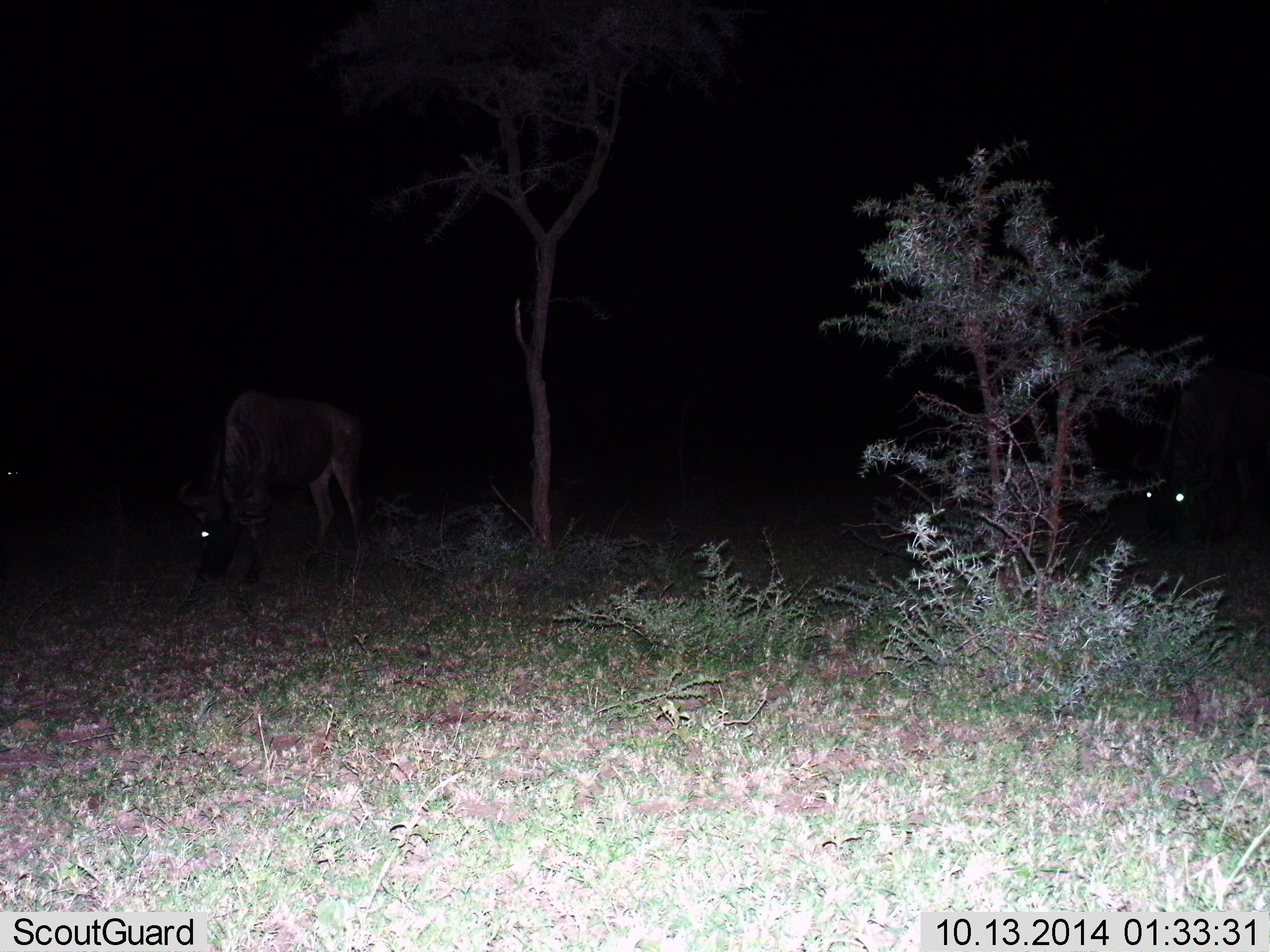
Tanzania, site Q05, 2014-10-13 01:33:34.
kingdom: Animalia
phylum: Chordata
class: Mammalia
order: Artiodactyla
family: Bovidae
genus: Connochaetes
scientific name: Connochaetes taurinus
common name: blue wildebeest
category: wildebeest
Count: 2.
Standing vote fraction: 50%.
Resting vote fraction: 0%.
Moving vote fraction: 0%.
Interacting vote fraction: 0%.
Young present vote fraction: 0%.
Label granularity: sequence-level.